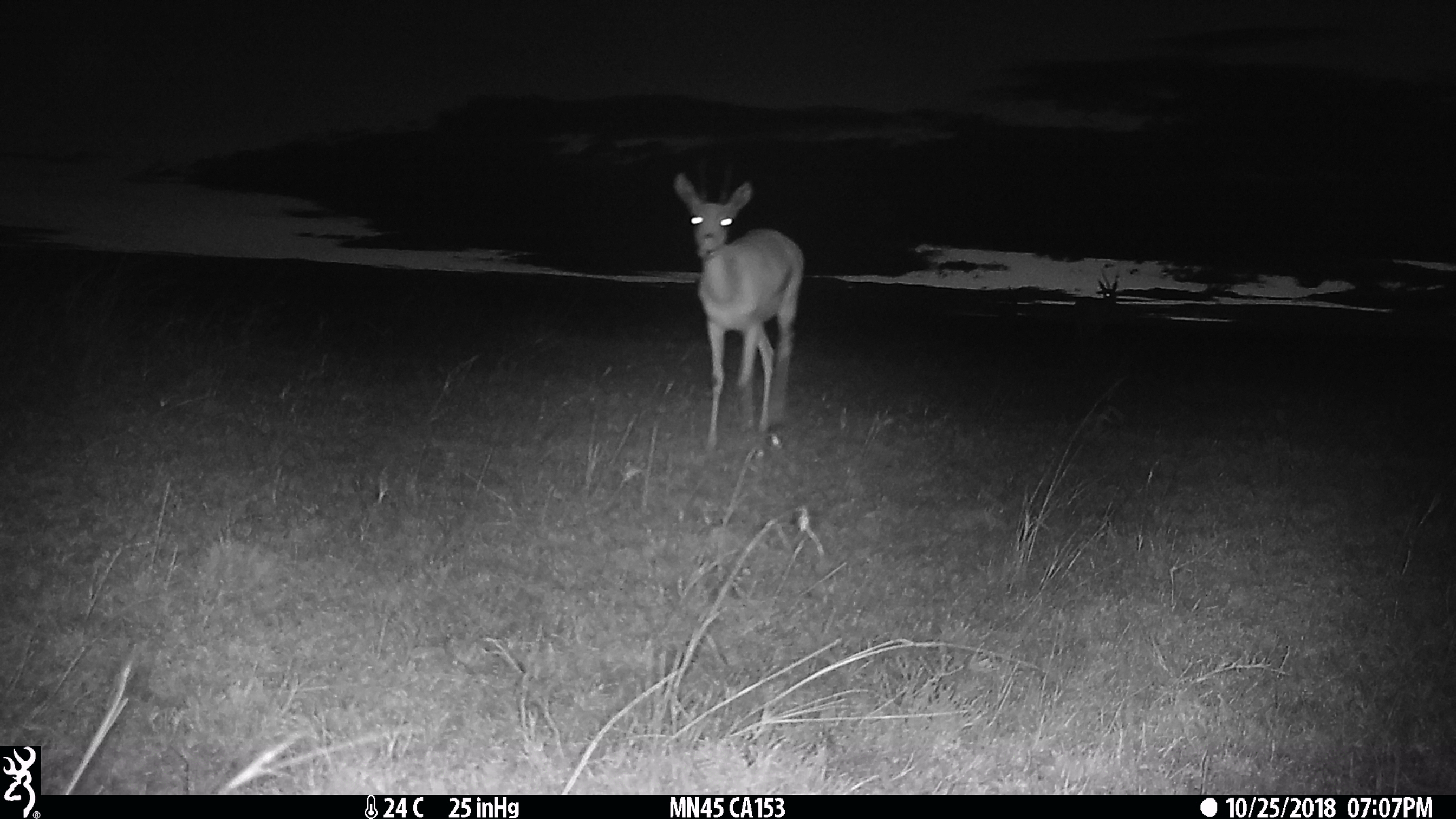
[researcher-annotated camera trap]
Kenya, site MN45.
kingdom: Animalia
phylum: Chordata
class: Mammalia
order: Artiodactyla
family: Bovidae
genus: Eudorcas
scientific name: Eudorcas thomsonii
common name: thomon's gazelle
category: gazelle thomsons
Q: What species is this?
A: Gazelle thomsons (thomon's gazelle) (Eudorcas thomsonii).